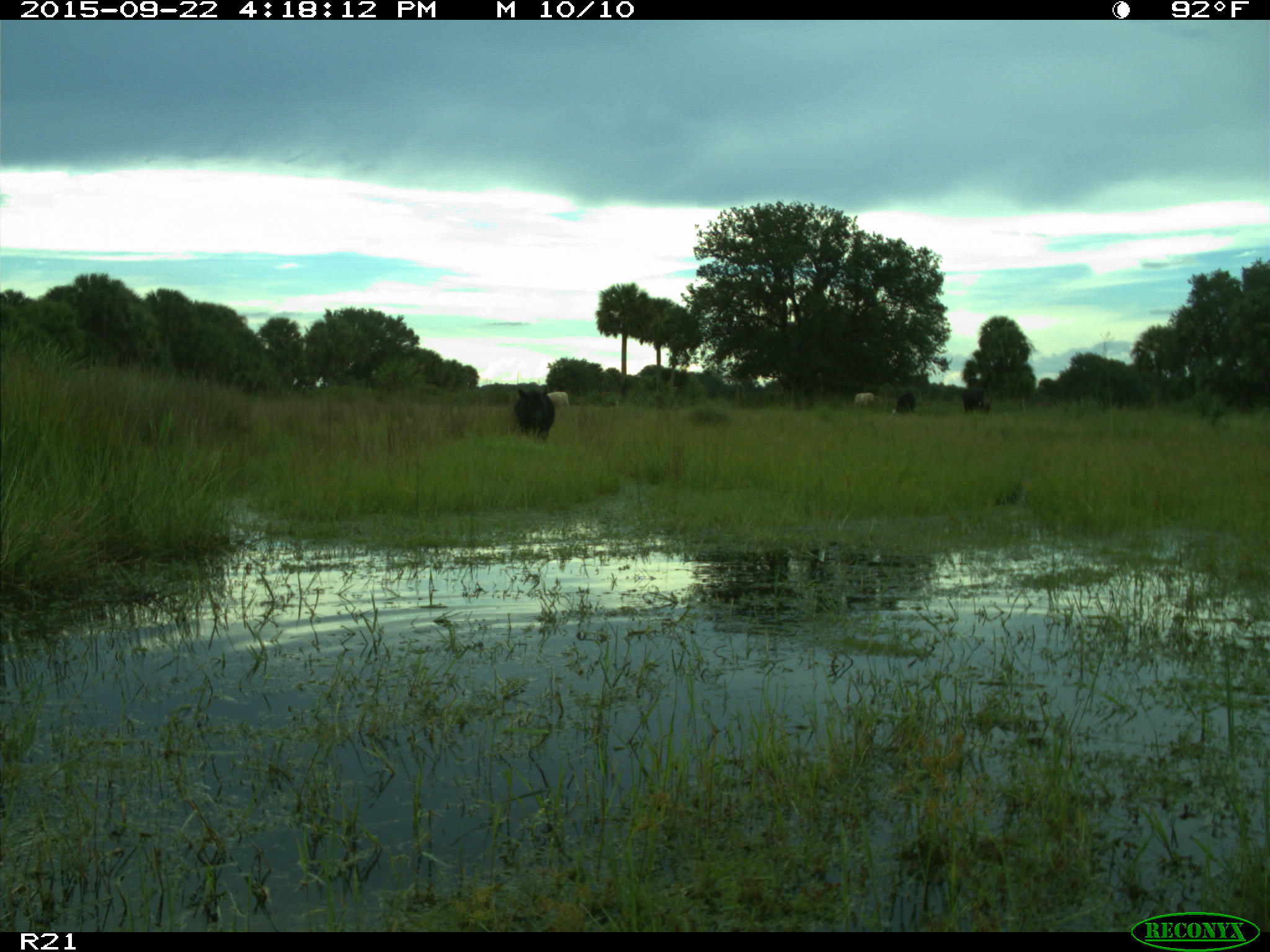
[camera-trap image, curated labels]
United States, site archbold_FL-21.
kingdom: Animalia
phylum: Chordata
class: Mammalia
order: Artiodactyla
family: Bovidae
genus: Bos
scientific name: Bos taurus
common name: domestic cow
Bos taurus (domestic cow).